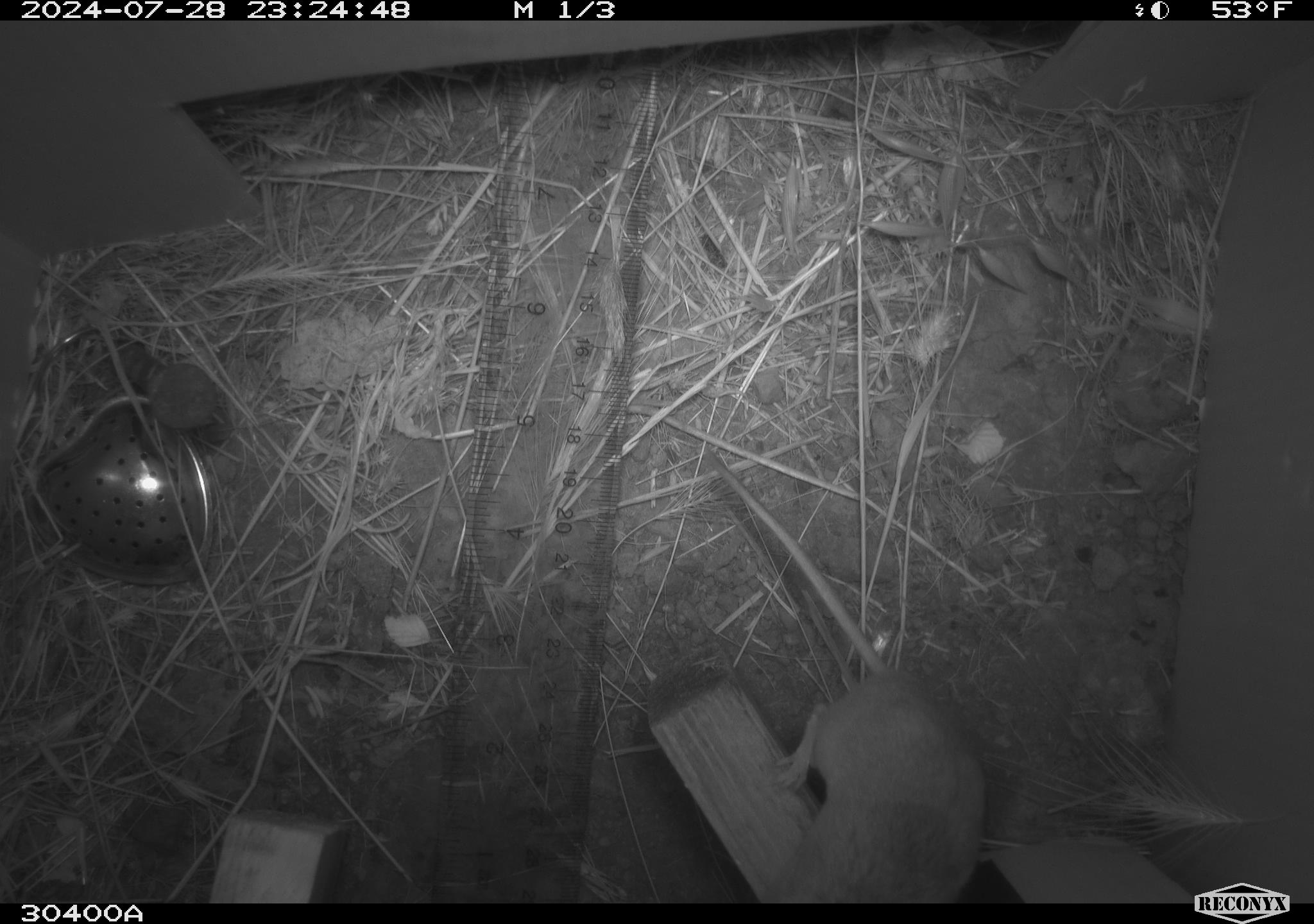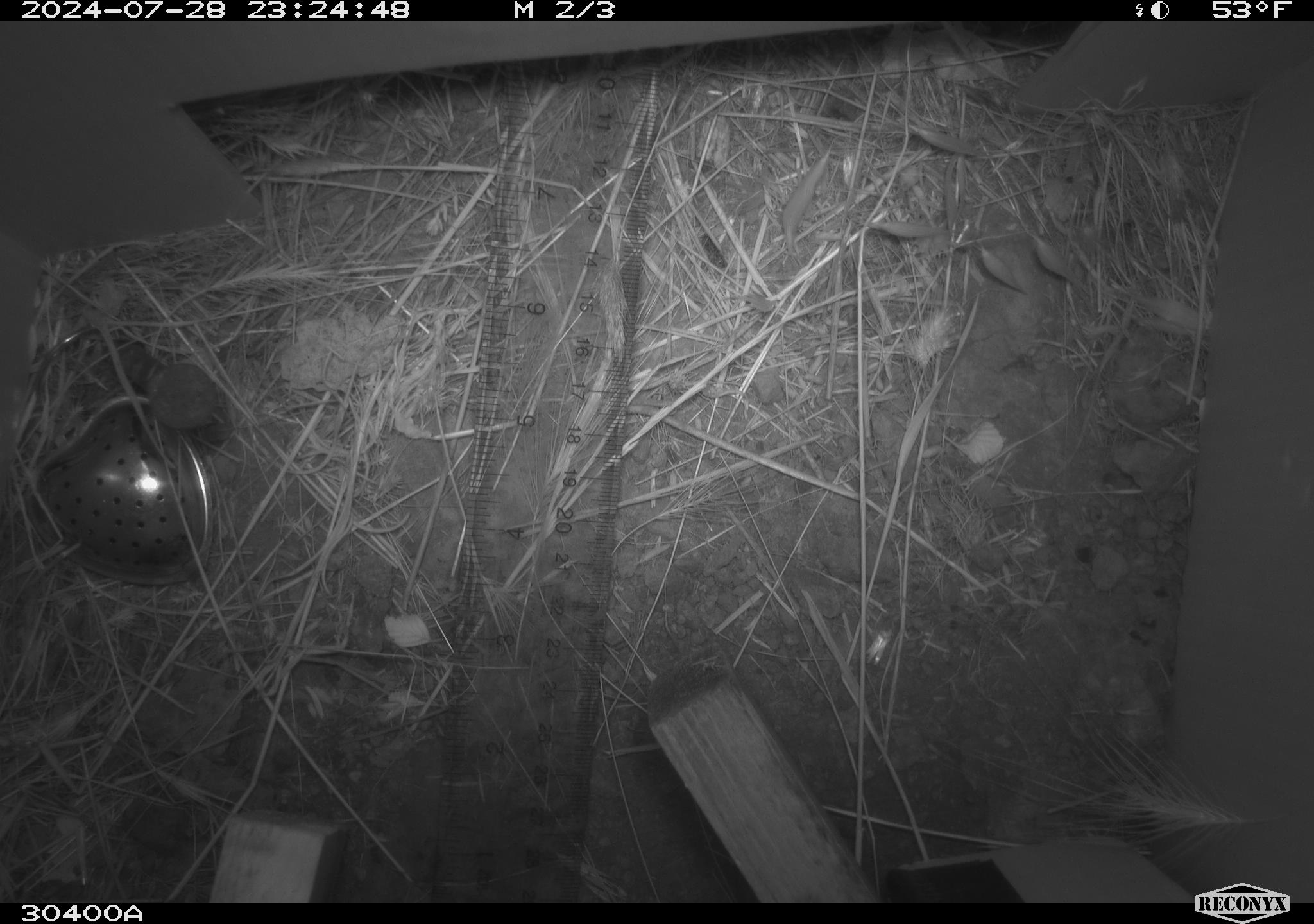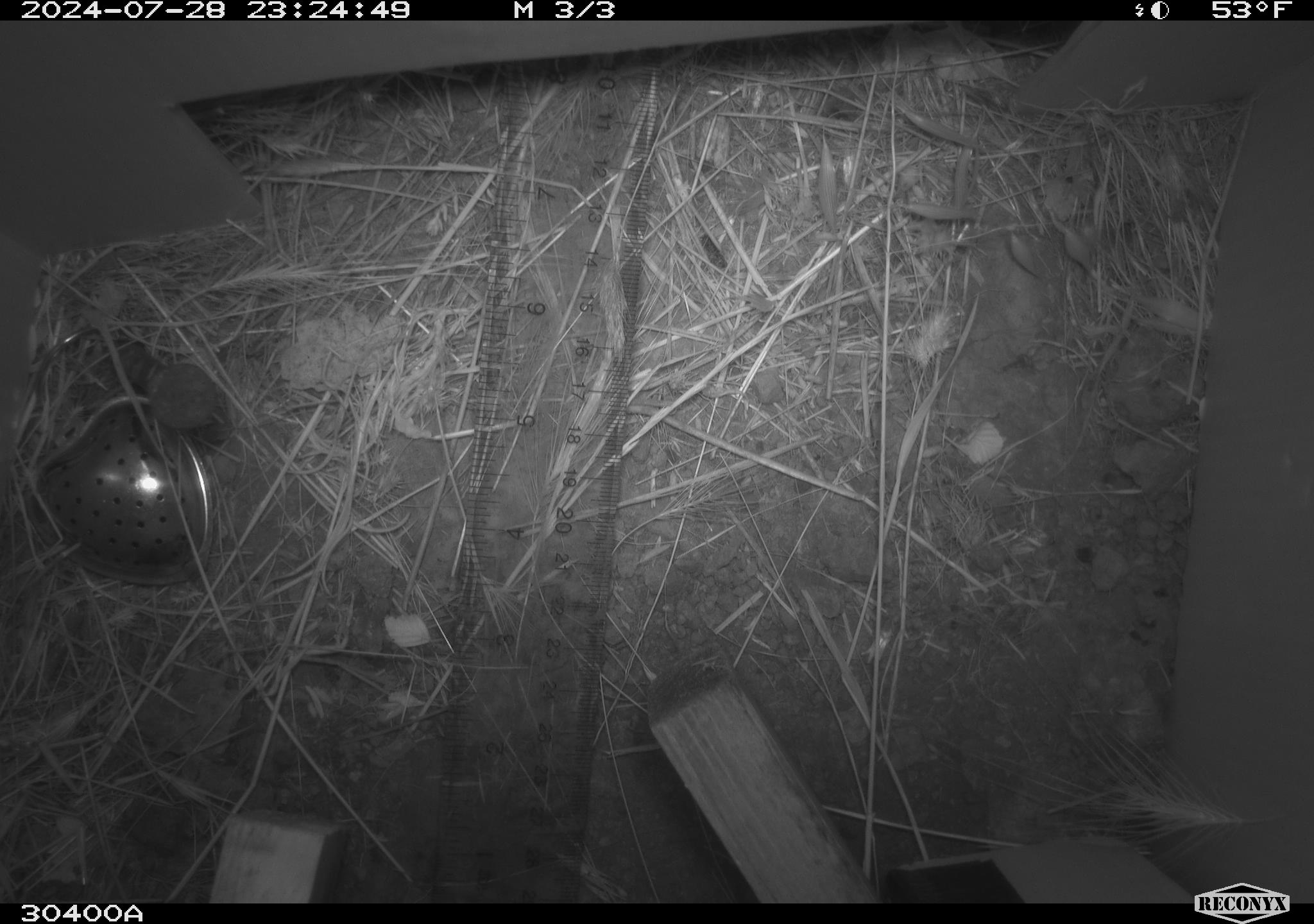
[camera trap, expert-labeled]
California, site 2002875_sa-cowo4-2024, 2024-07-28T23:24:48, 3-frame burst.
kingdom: Animalia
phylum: Chordata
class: Mammalia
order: Rodentia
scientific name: Rodentia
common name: mouse species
Mouse species (Rodentia).